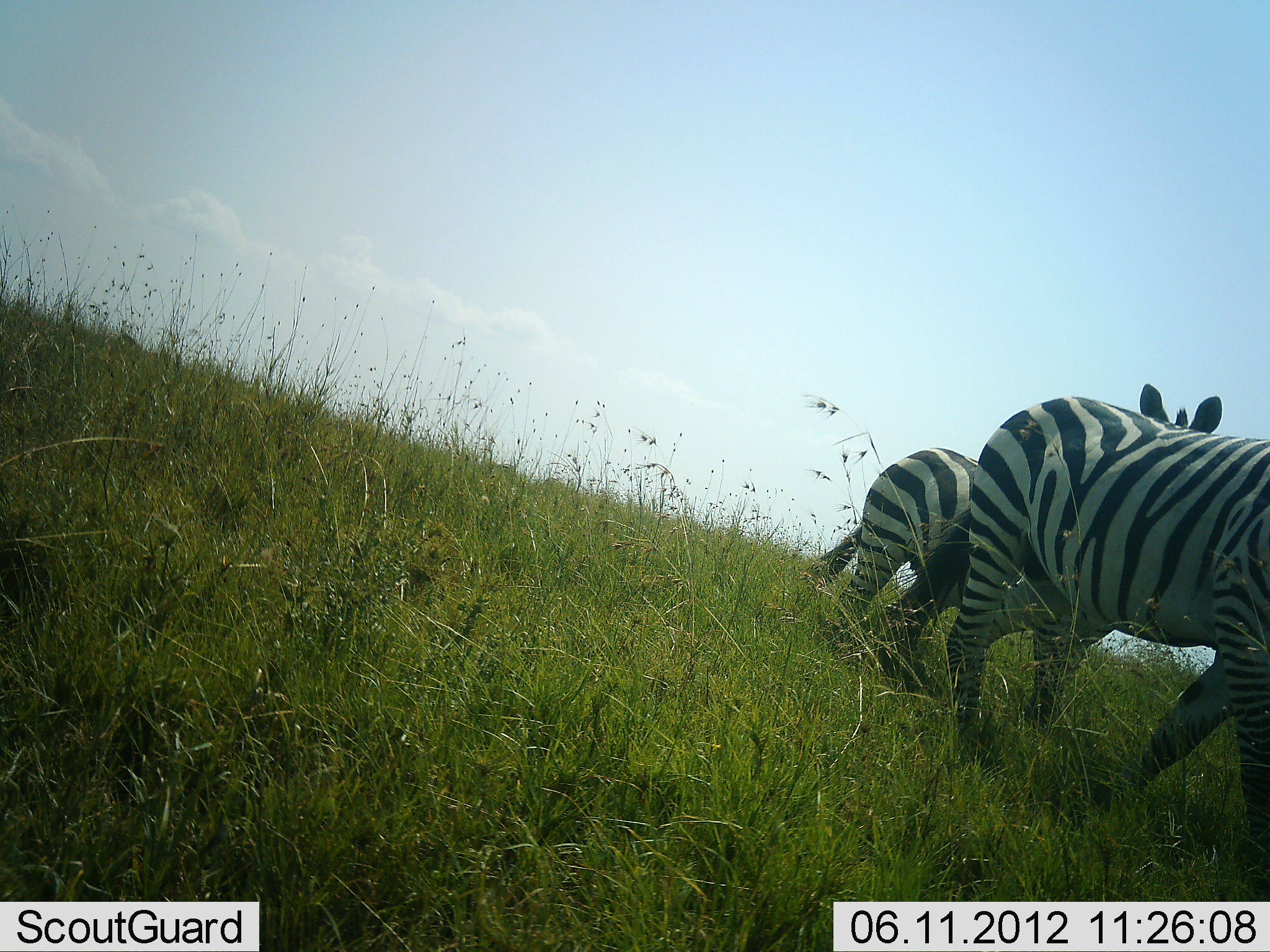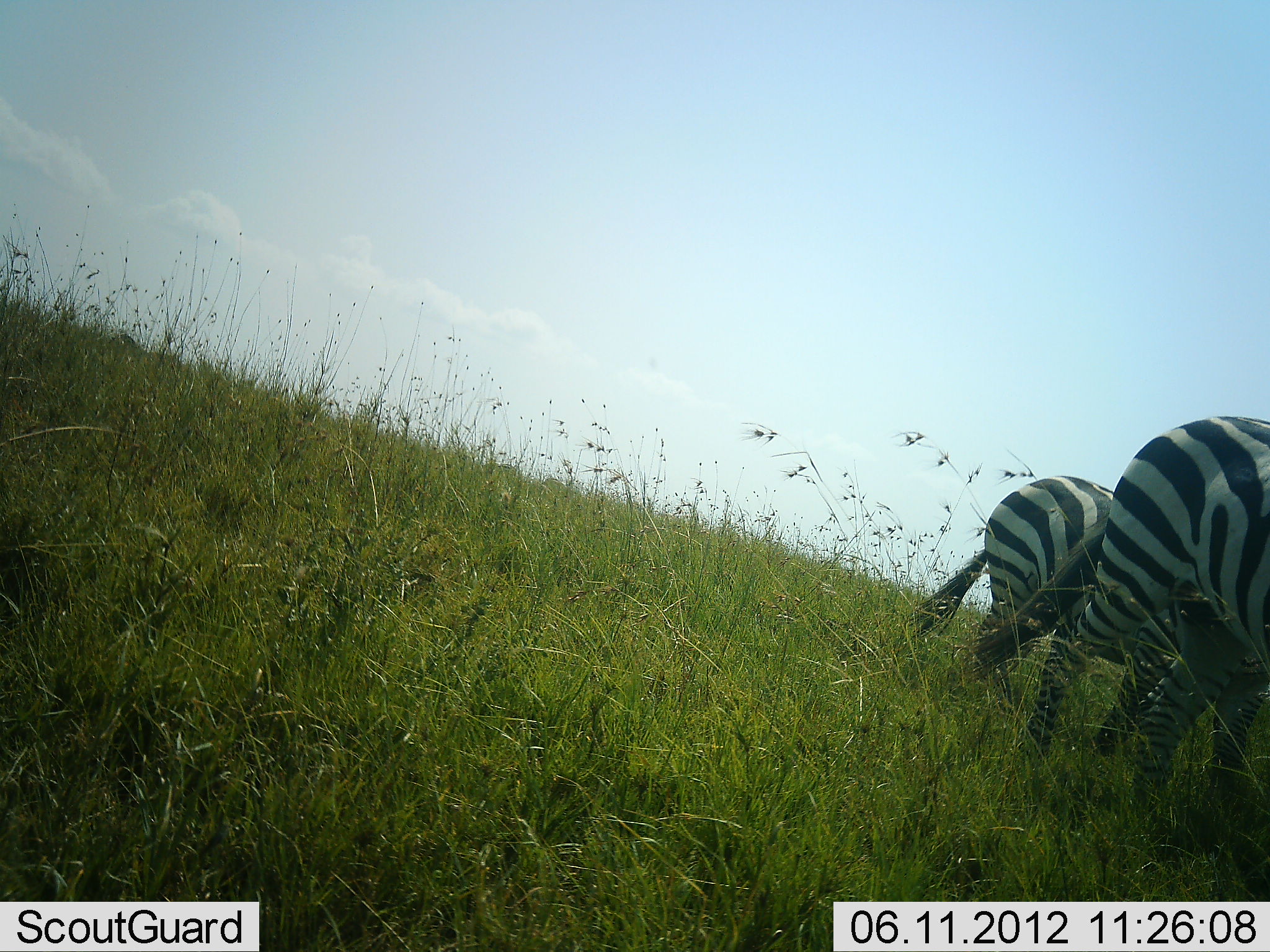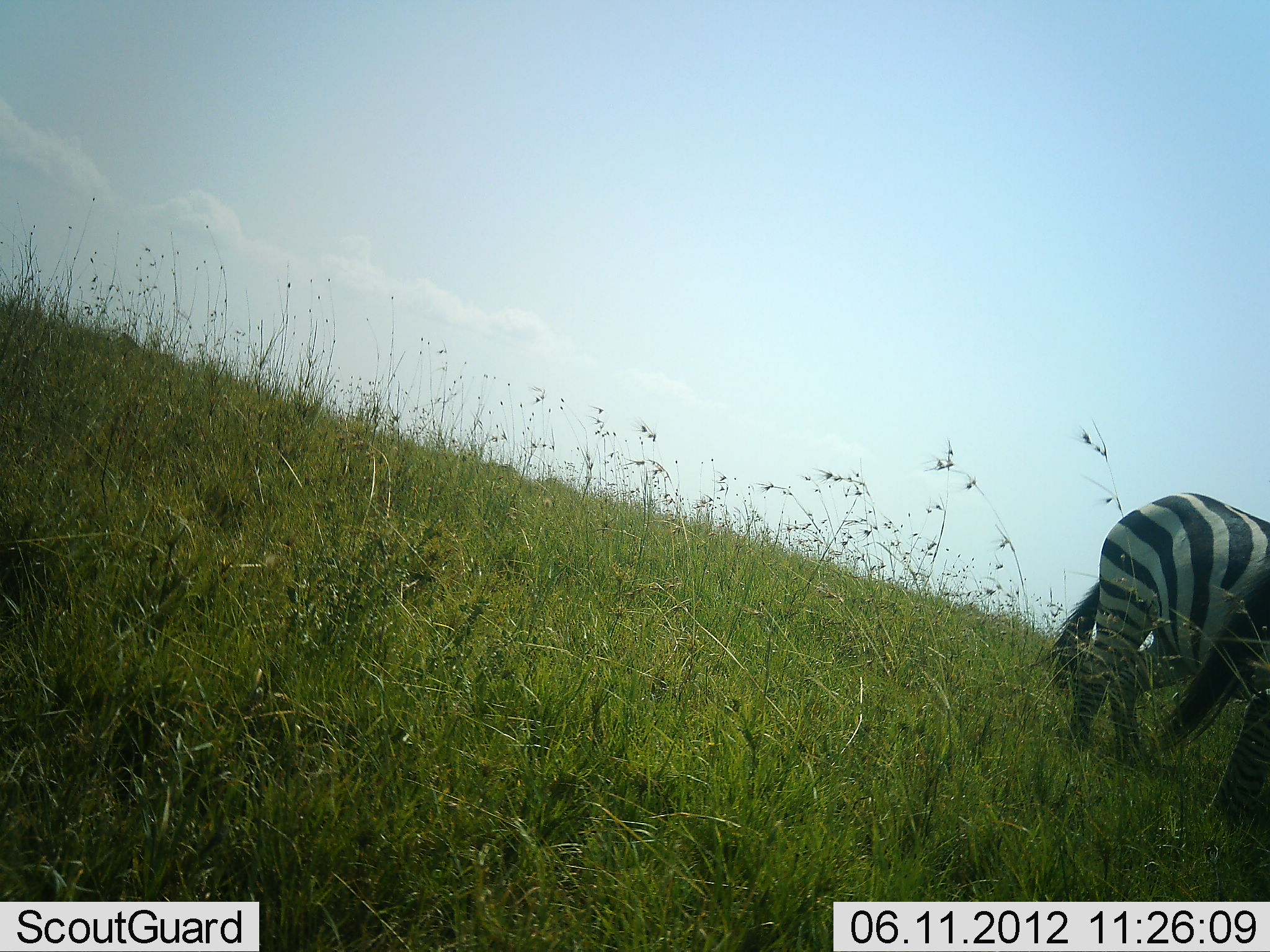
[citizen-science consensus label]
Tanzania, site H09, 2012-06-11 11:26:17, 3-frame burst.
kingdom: Animalia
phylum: Chordata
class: Mammalia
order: Perissodactyla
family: Equidae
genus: Equus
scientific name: Equus quagga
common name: plains zebra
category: zebra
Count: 2.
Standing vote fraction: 0%.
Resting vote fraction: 0%.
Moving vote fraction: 100%.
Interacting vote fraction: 0%.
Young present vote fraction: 0%.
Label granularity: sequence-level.